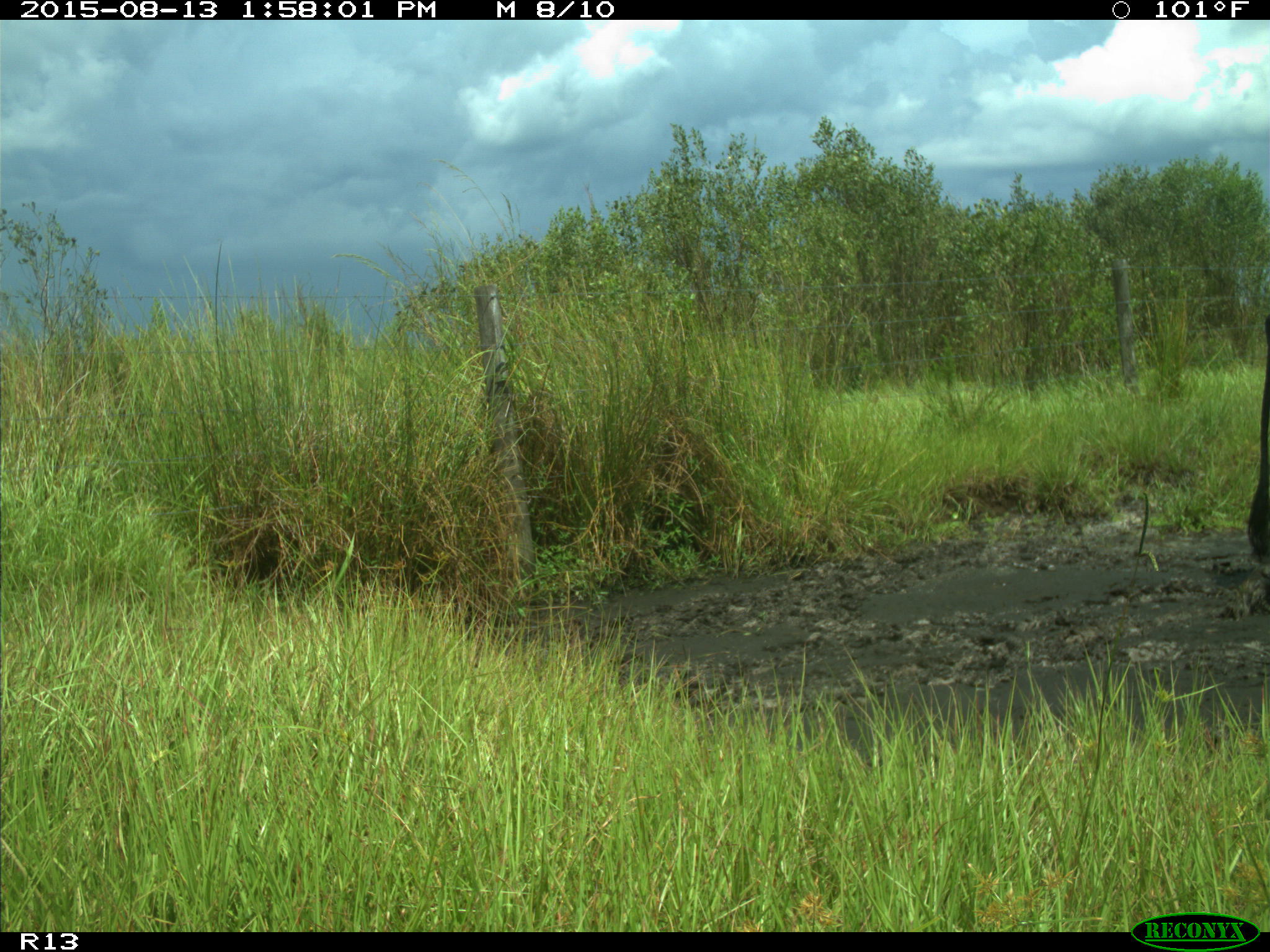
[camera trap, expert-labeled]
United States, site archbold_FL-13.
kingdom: Animalia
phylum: Chordata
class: Mammalia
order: Artiodactyla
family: Bovidae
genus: Bos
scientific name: Bos taurus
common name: domestic cow